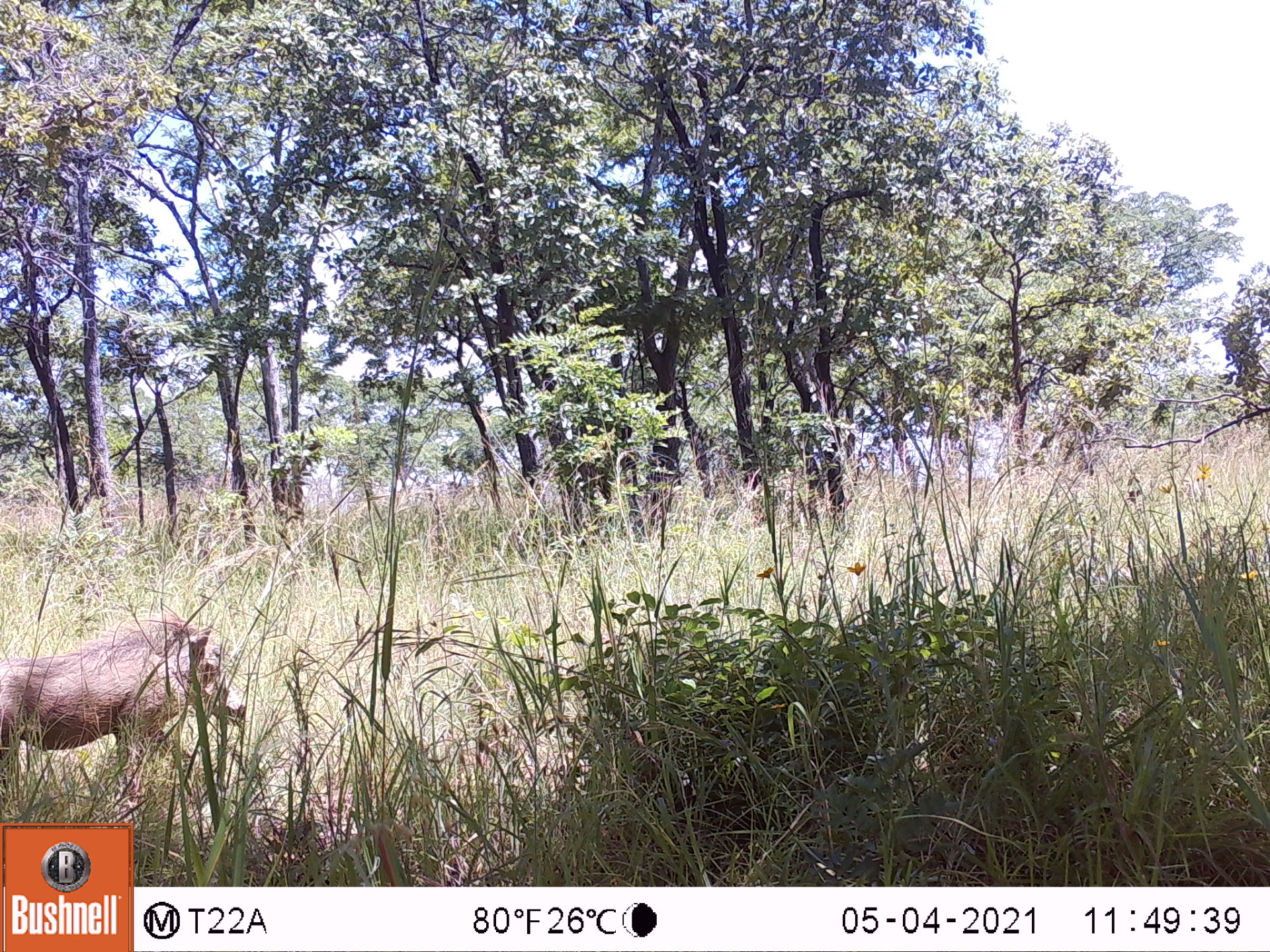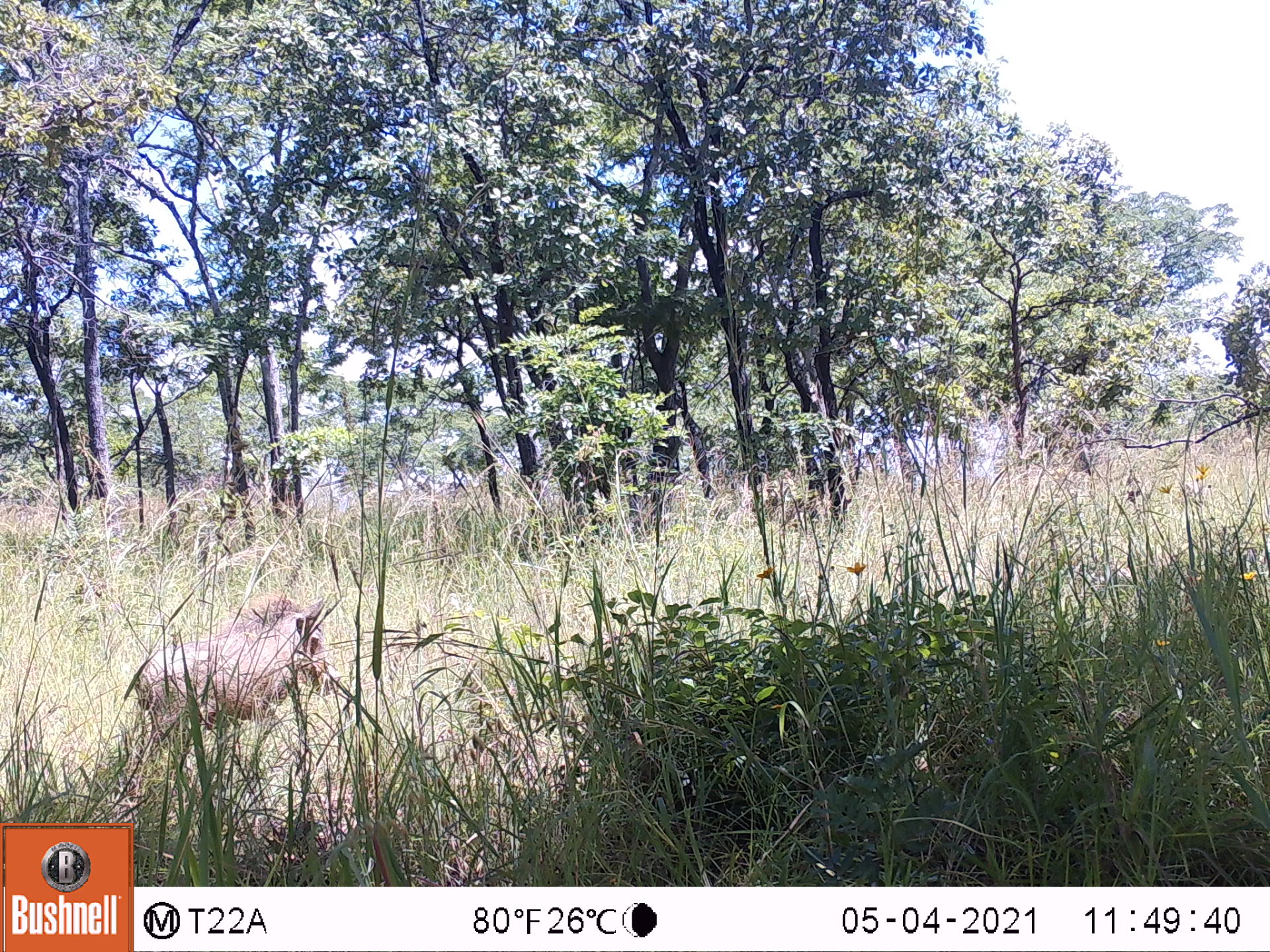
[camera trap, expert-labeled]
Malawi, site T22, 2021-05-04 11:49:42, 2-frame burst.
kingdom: Animalia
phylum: Chordata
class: Mammalia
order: Artiodactyla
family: Suidae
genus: Phacochoerus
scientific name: Phacochoerus africanus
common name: common warthog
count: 1